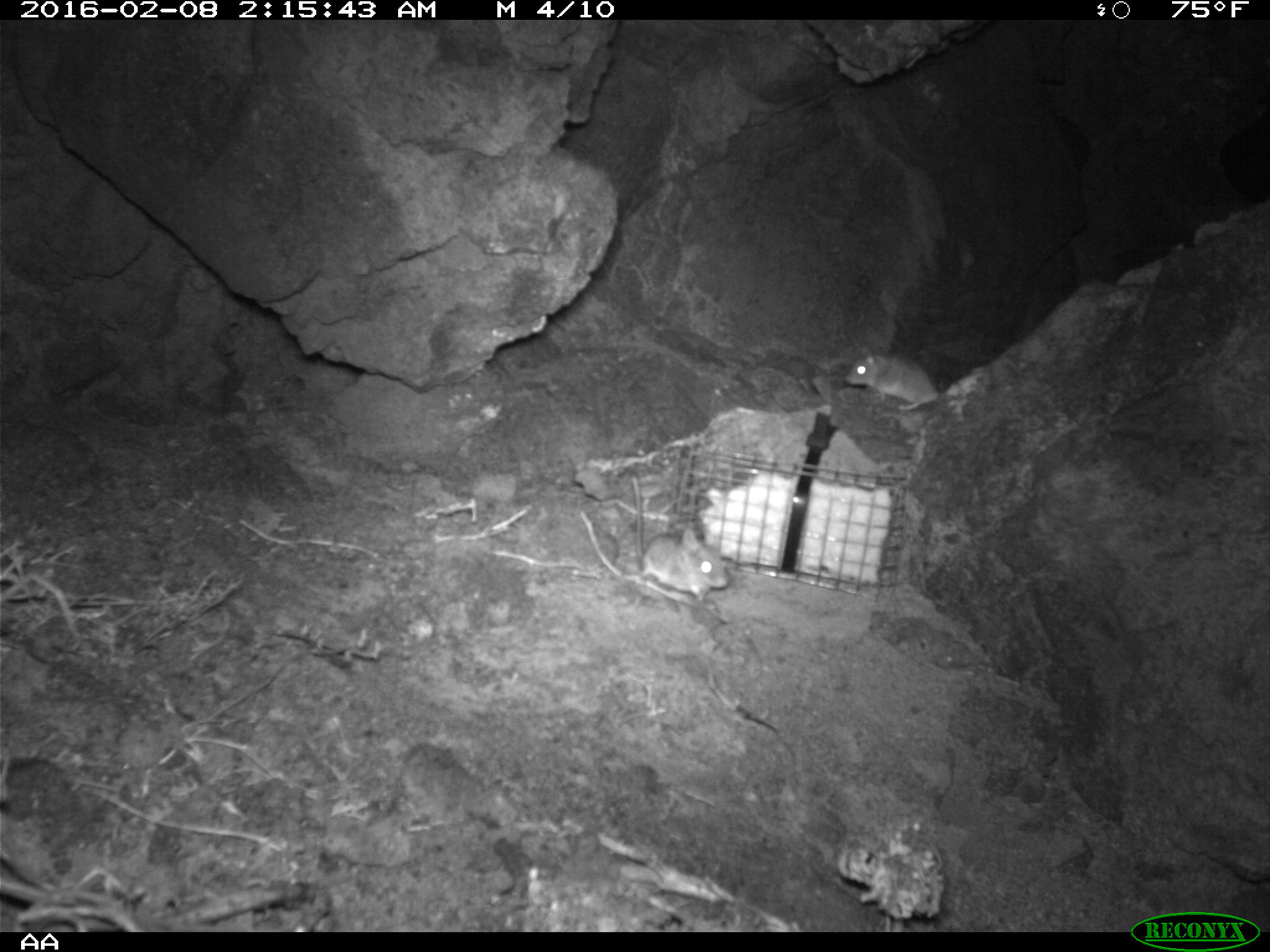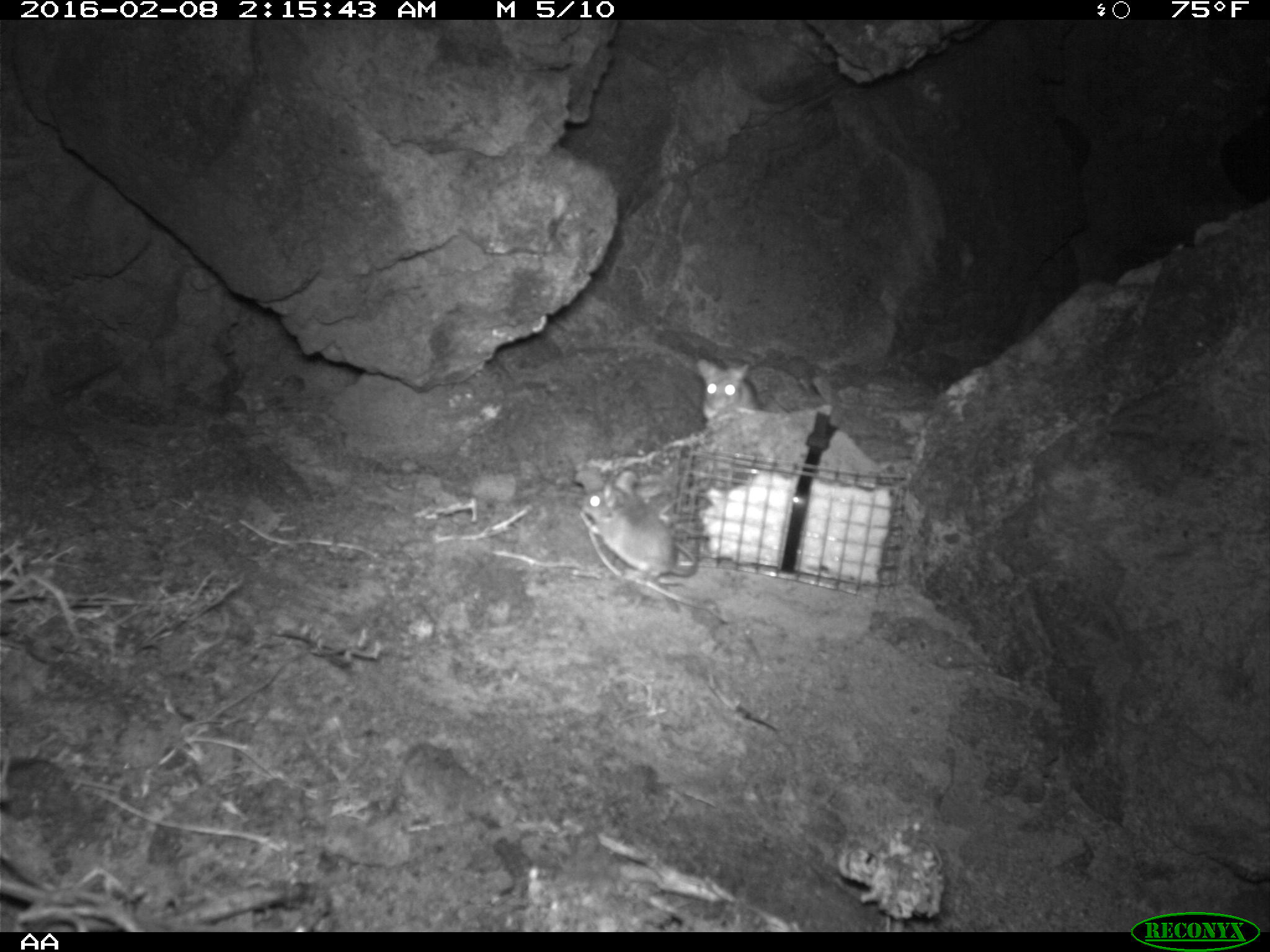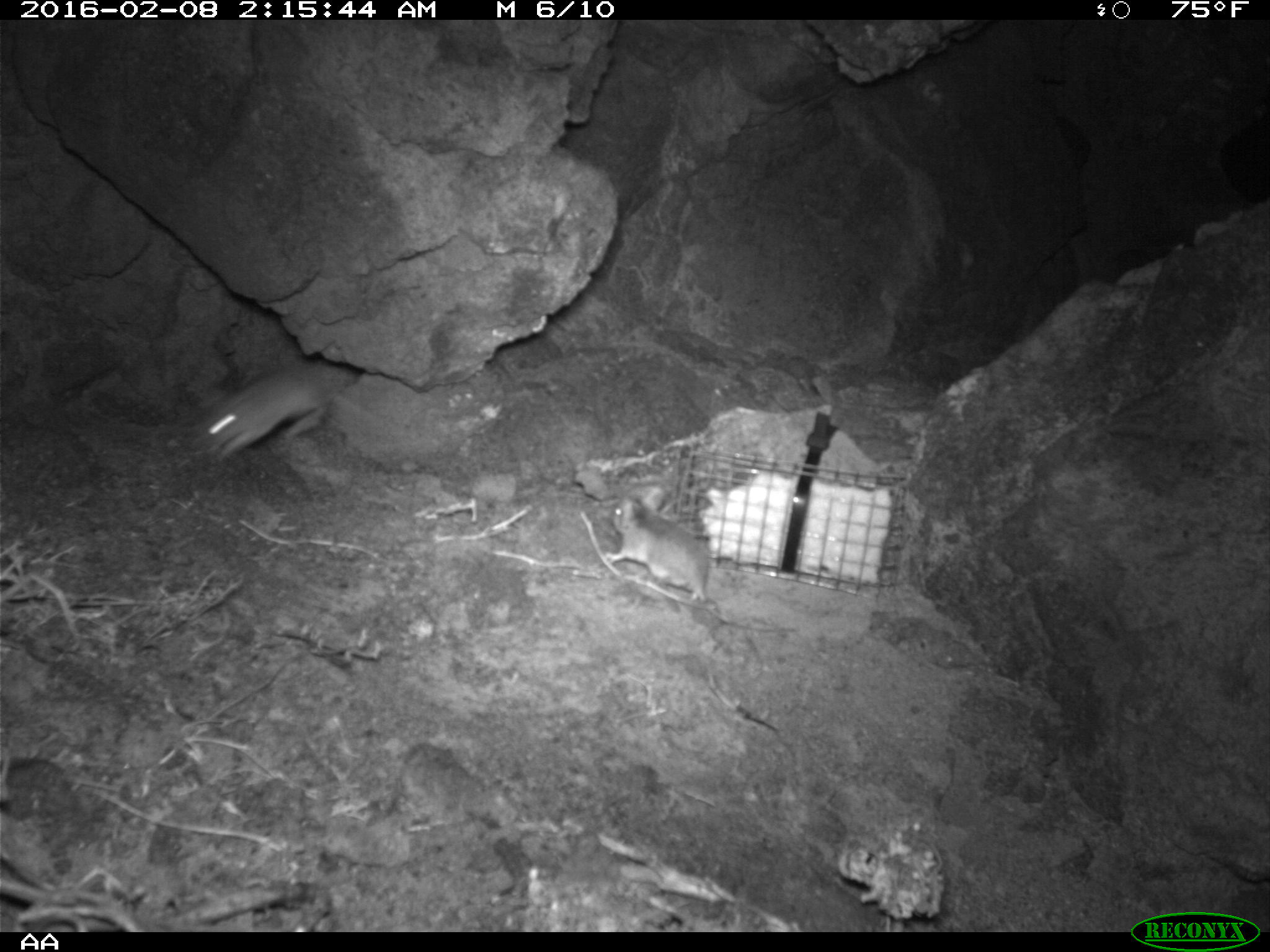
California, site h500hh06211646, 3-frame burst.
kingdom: Animalia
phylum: Chordata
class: Mammalia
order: Rodentia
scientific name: Rodentia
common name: rodent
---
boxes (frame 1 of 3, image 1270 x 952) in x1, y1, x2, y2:
rodent: 631, 475, 727, 603; 843, 346, 941, 410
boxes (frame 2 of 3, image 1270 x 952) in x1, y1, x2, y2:
rodent: 579, 469, 696, 582; 694, 356, 758, 418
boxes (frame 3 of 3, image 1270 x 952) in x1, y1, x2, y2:
rodent: 605, 487, 794, 633; 190, 363, 329, 460